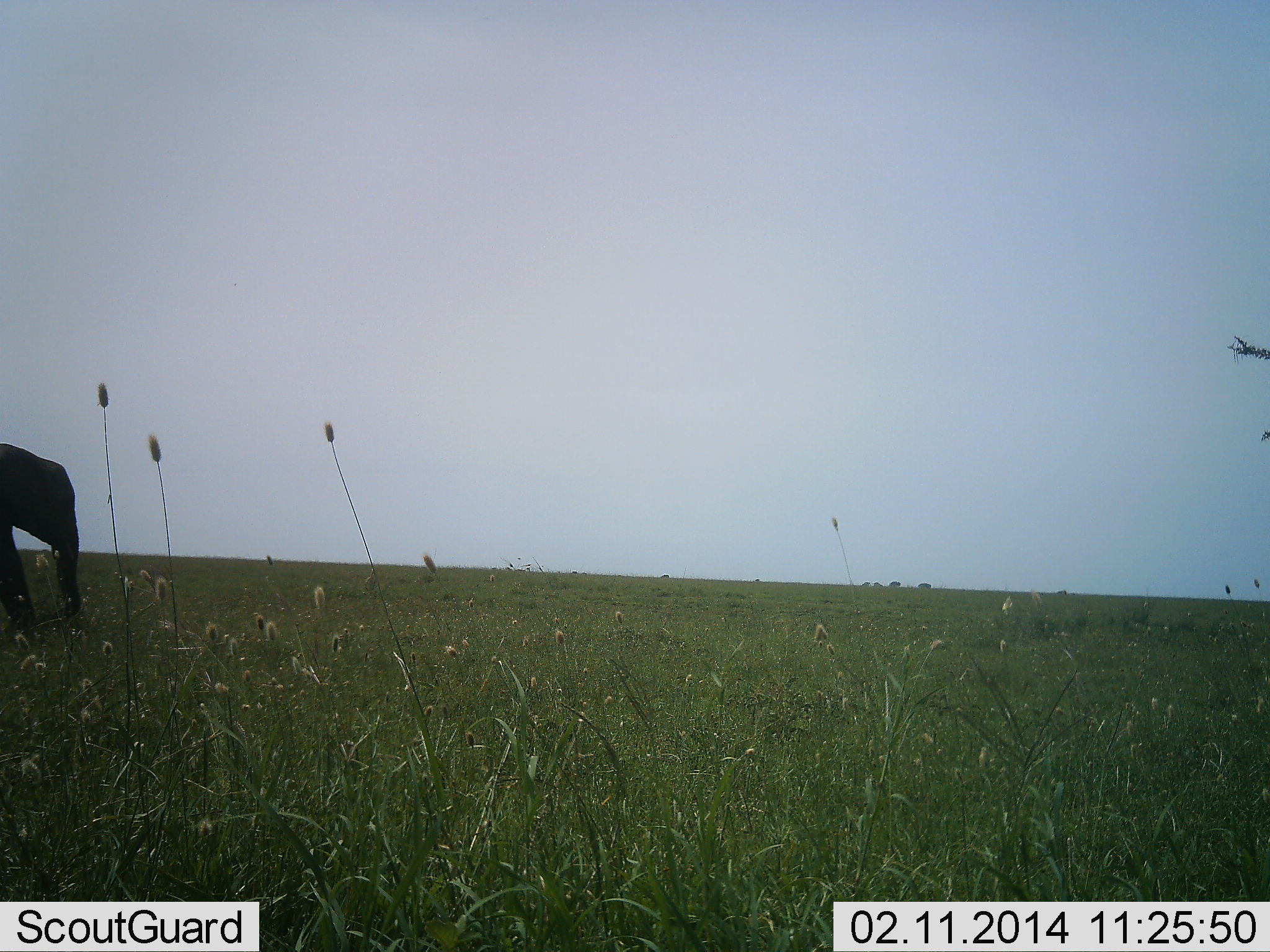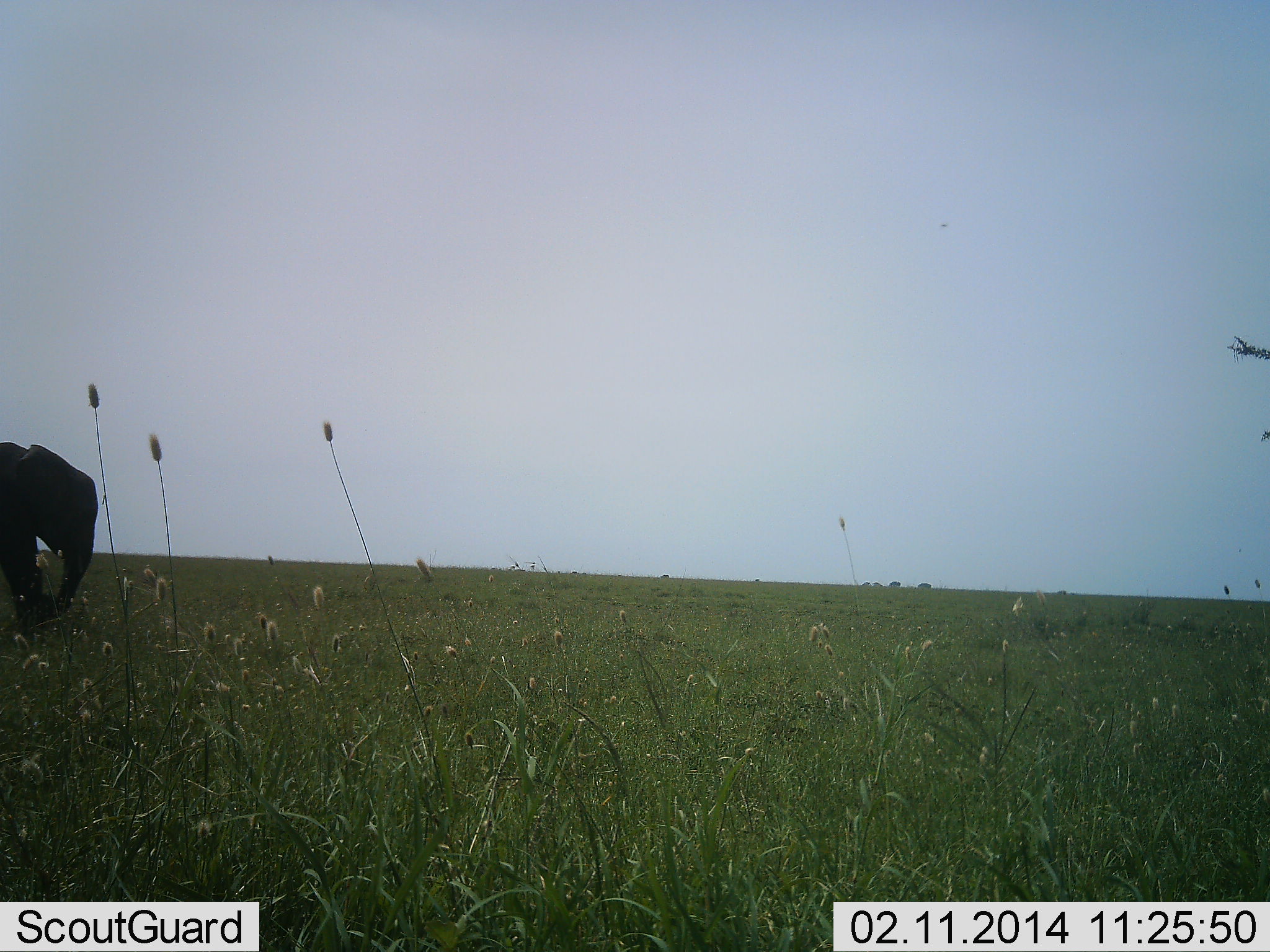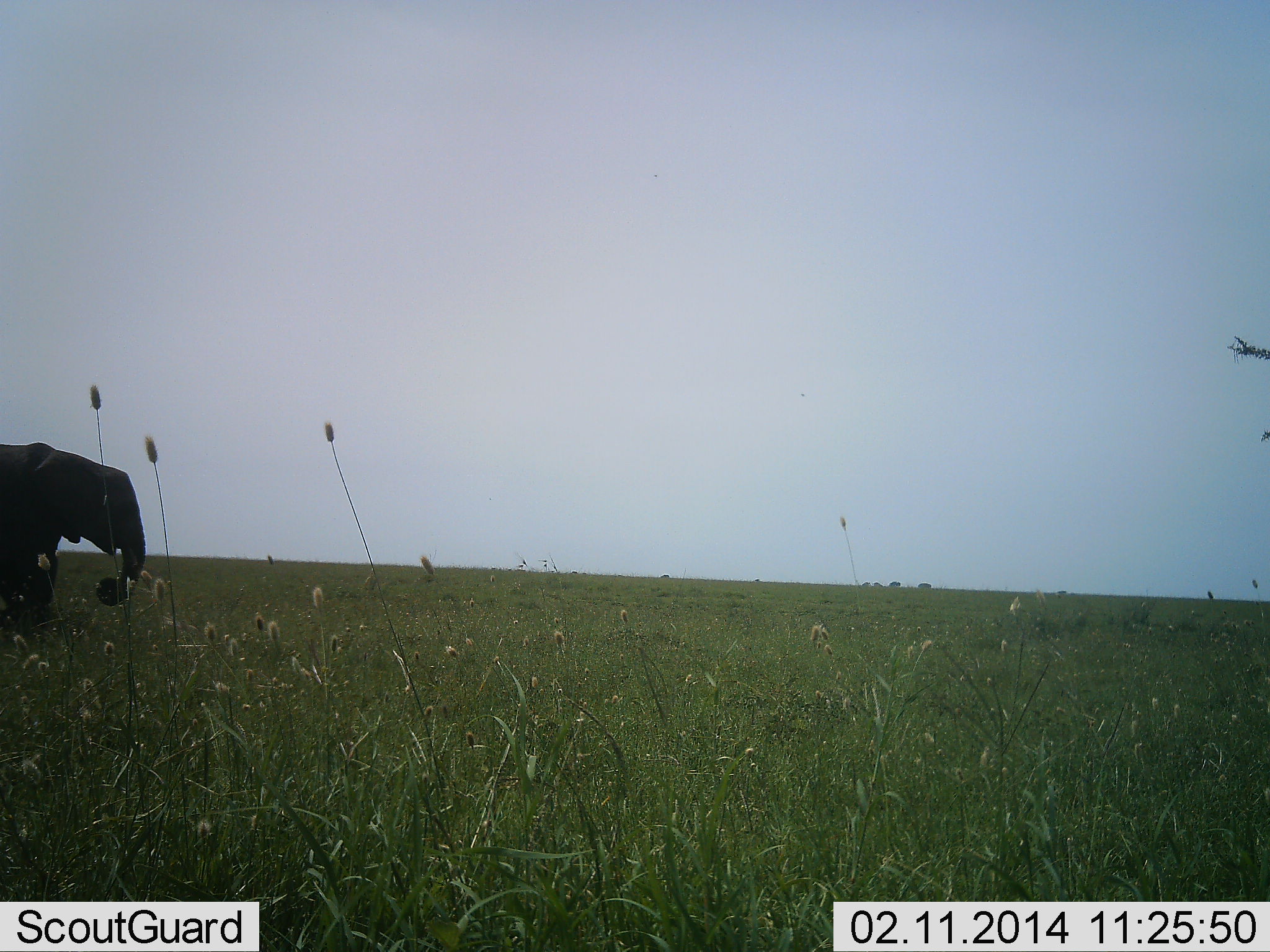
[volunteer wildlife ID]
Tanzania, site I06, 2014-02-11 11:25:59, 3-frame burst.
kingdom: Animalia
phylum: Chordata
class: Mammalia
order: Proboscidea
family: Elephantidae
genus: Loxodonta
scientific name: Loxodonta africana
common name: african bush elephant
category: elephant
Elephant (african bush elephant) (Loxodonta africana), count 1. Behavior (volunteer vote fractions): standing 20%, resting 0%, moving 60%, interacting 0%. Young present (vote fraction): 10%. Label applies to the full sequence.